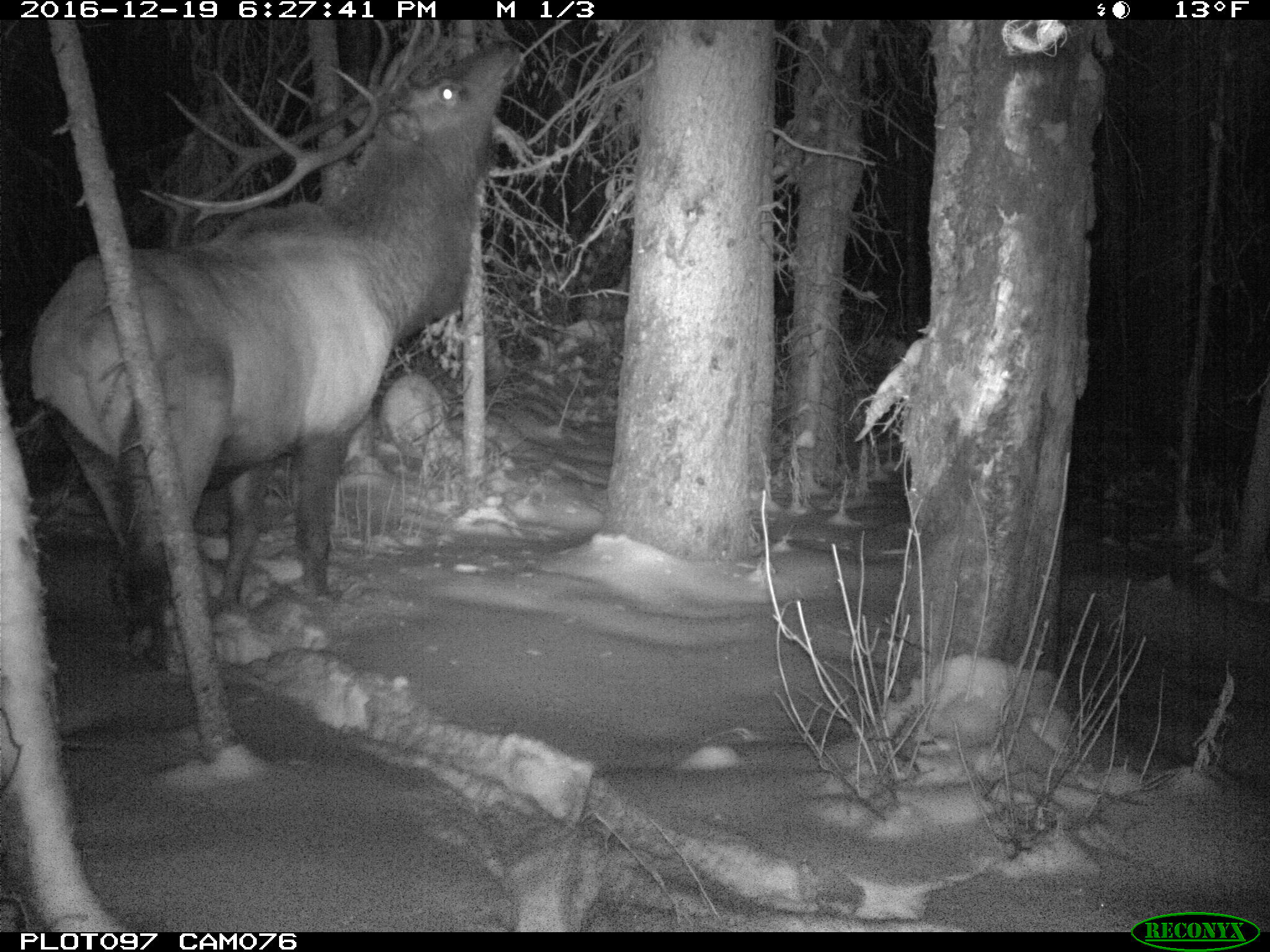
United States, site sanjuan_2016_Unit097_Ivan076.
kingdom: Animalia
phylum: Chordata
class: Mammalia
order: Artiodactyla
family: Cervidae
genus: Cervus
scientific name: Cervus elaphus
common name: red deer